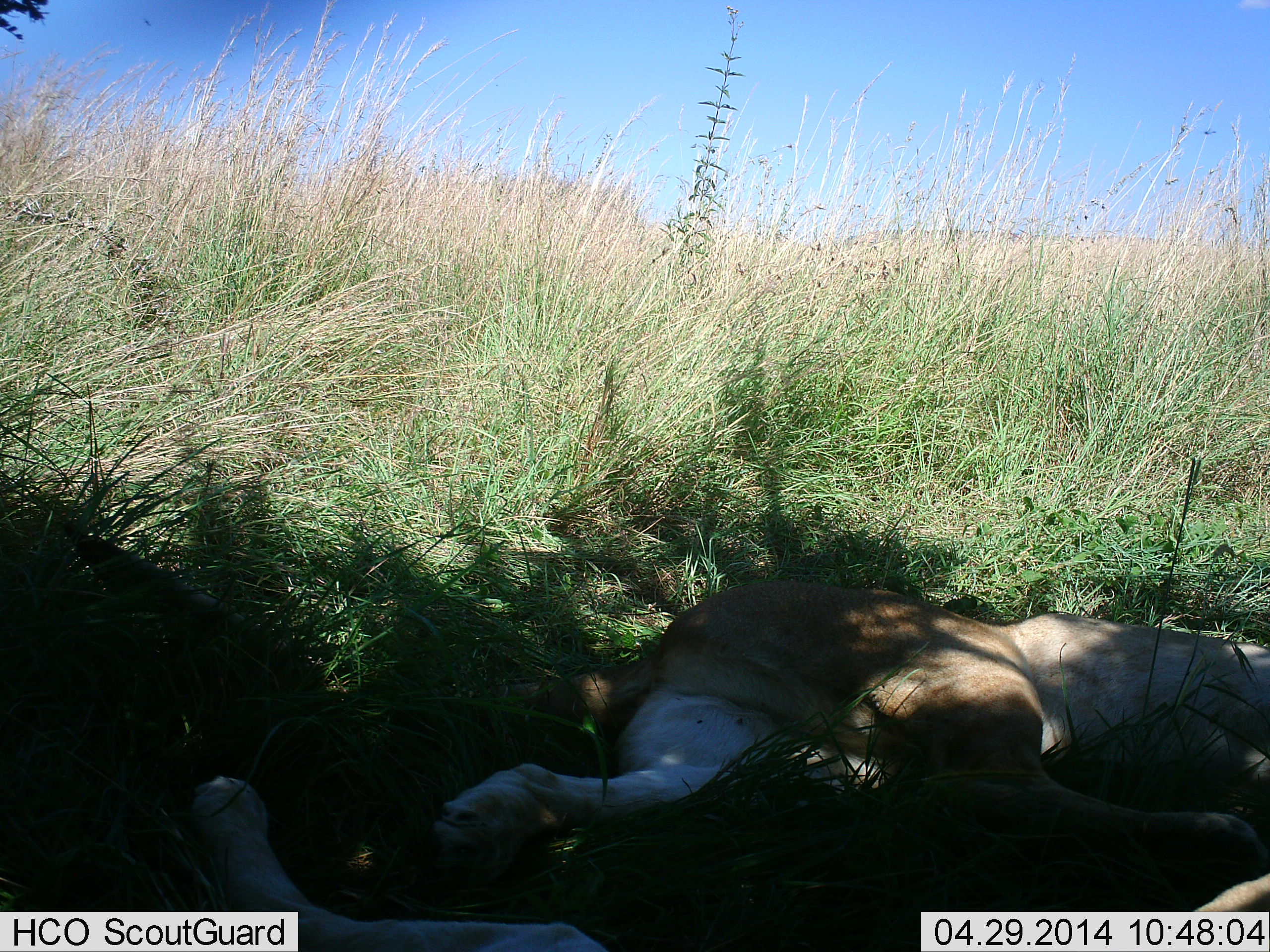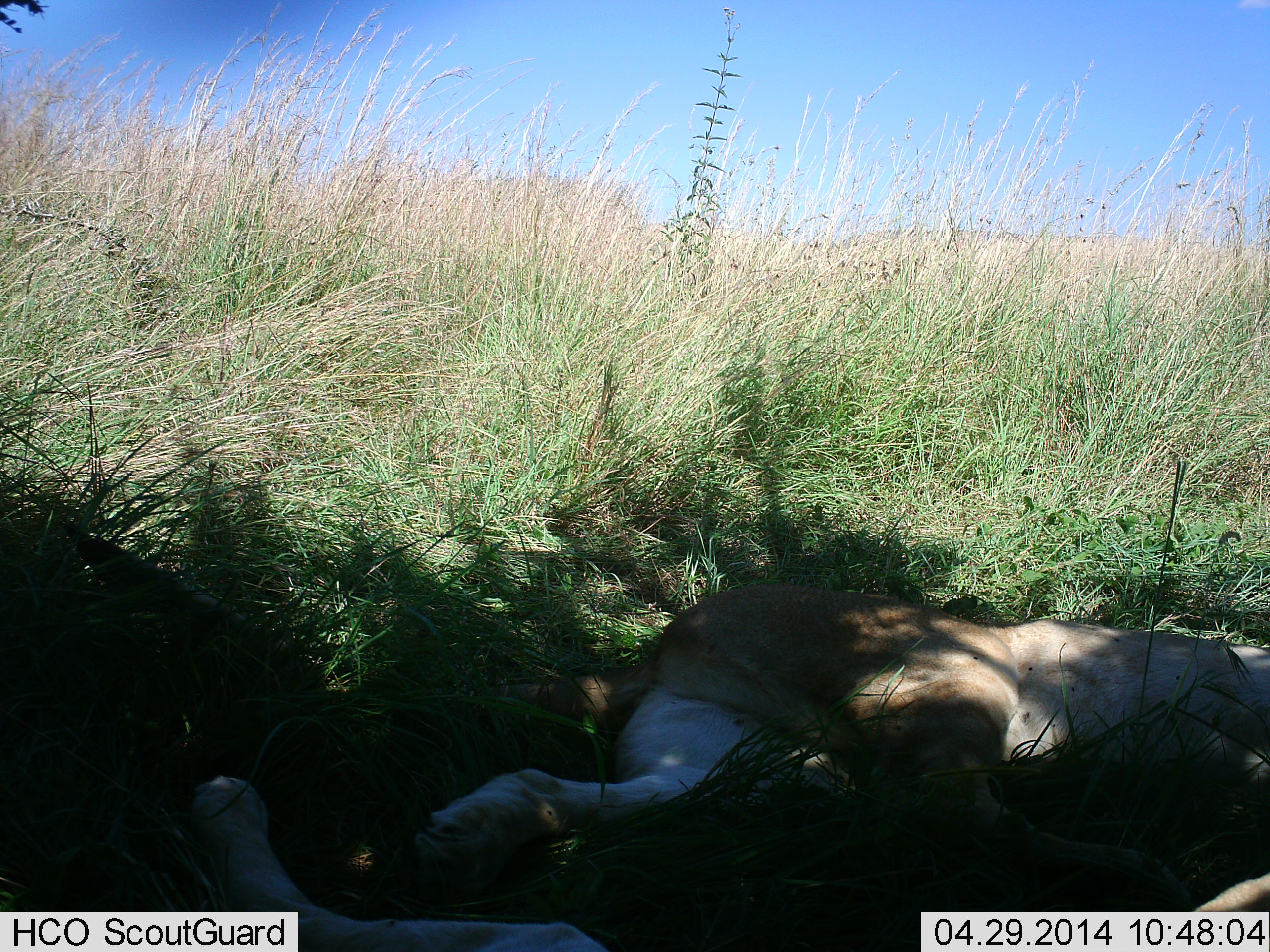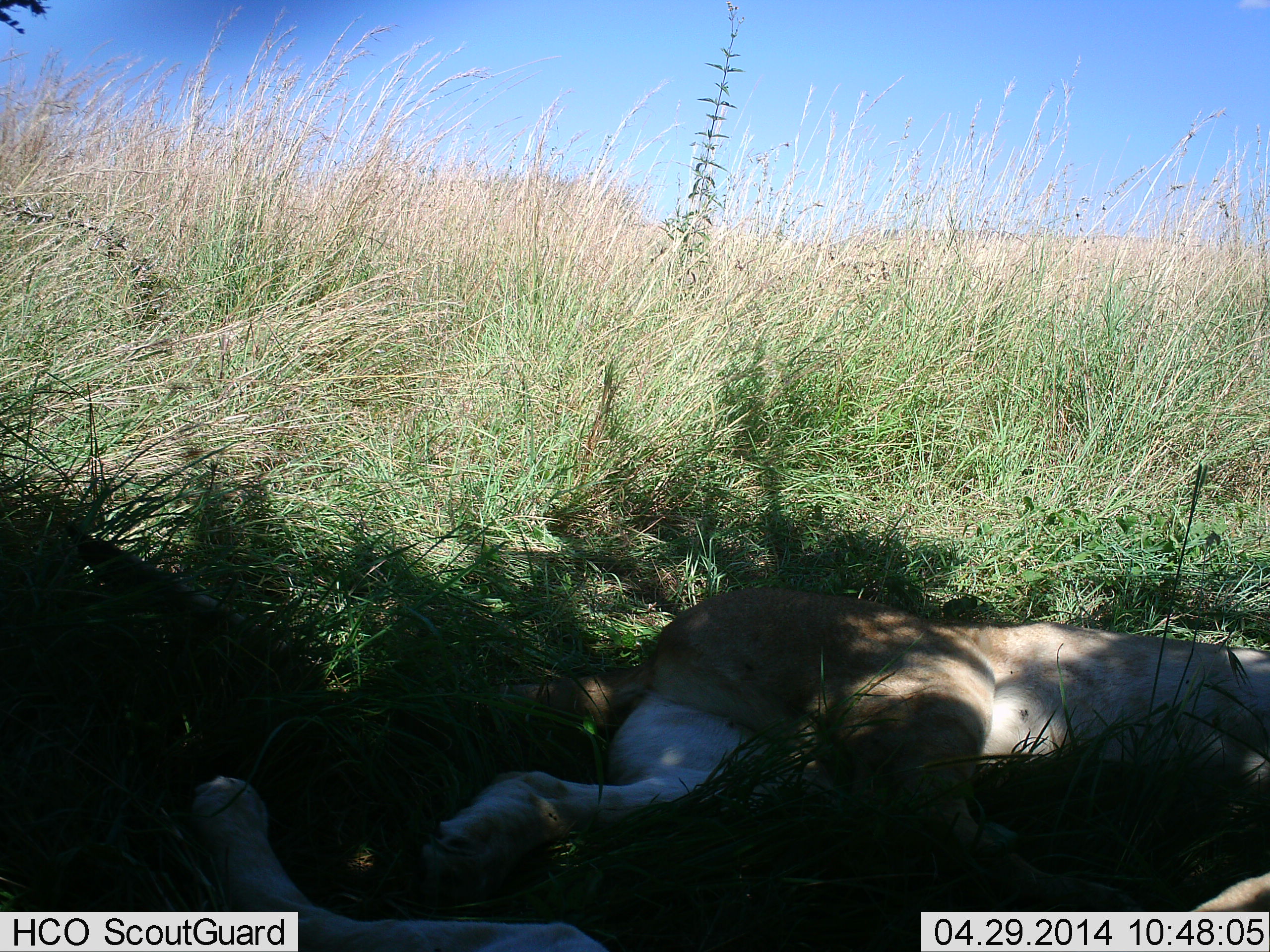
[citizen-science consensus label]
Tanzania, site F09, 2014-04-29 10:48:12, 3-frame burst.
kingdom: Animalia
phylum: Chordata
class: Mammalia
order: Carnivora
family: Felidae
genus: Panthera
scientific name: Panthera leo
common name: lion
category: lionfemale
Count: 2.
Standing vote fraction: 0%.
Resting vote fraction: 100%.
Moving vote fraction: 0%.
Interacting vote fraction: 0%.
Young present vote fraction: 0%.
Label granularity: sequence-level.